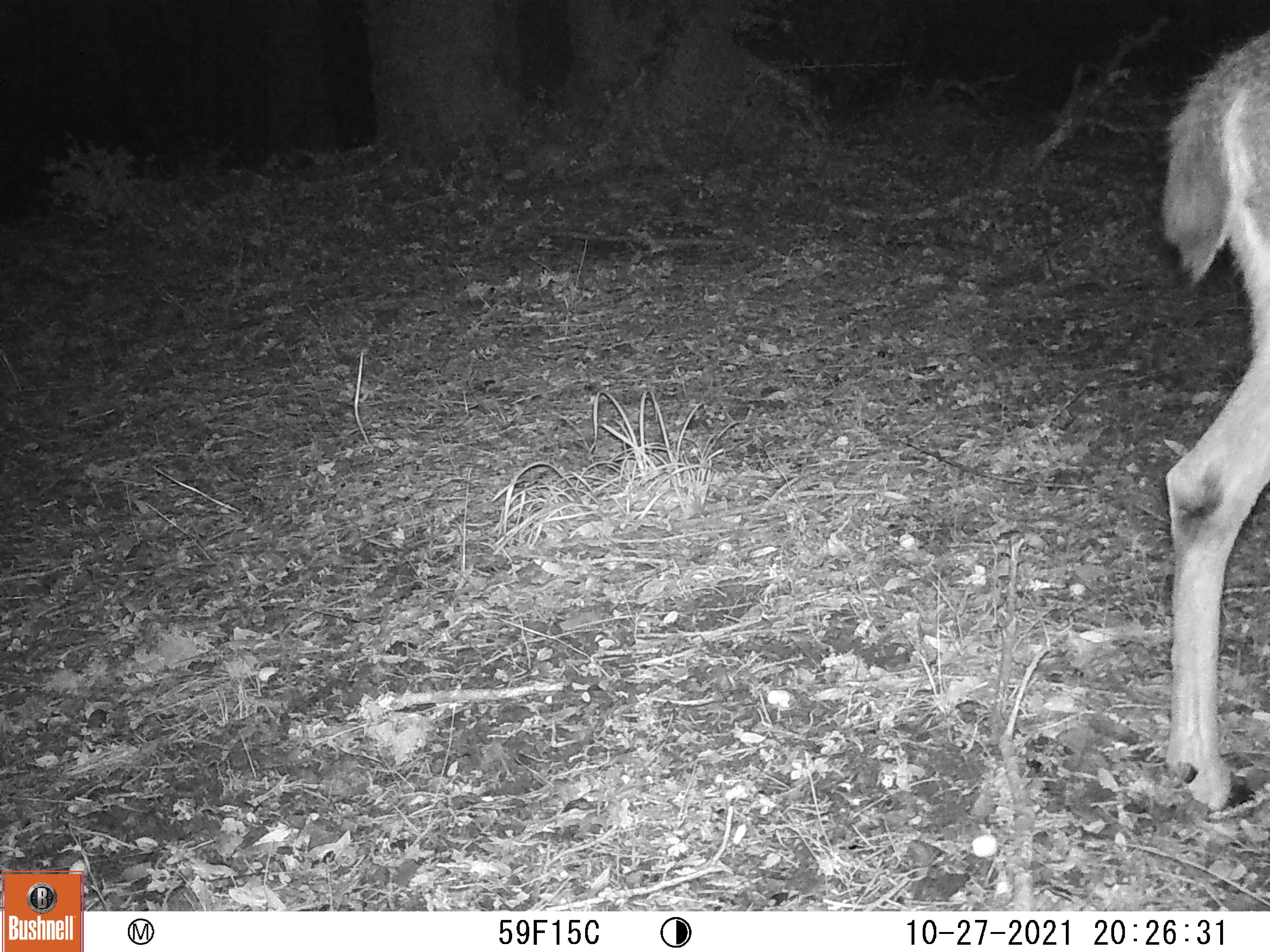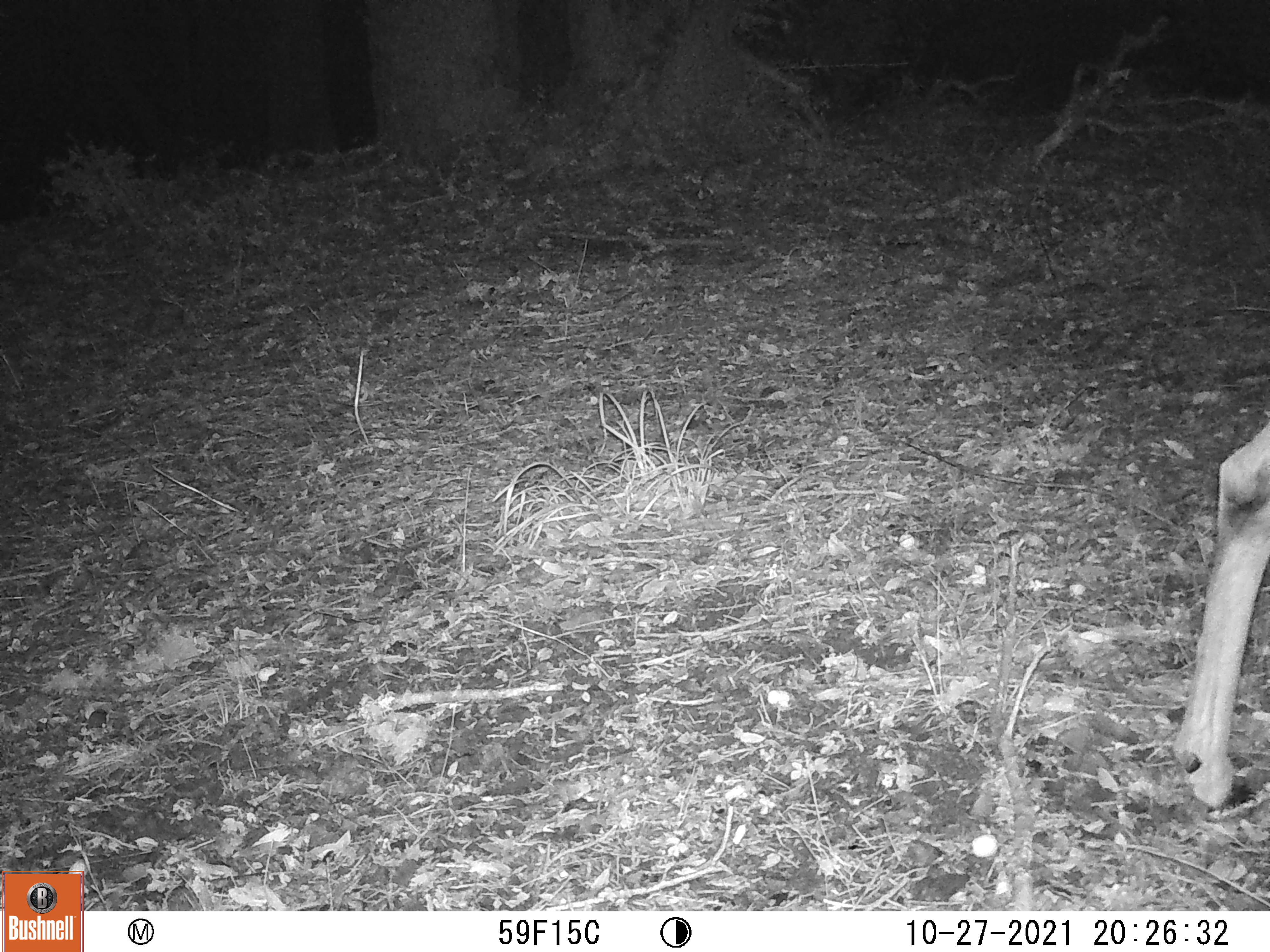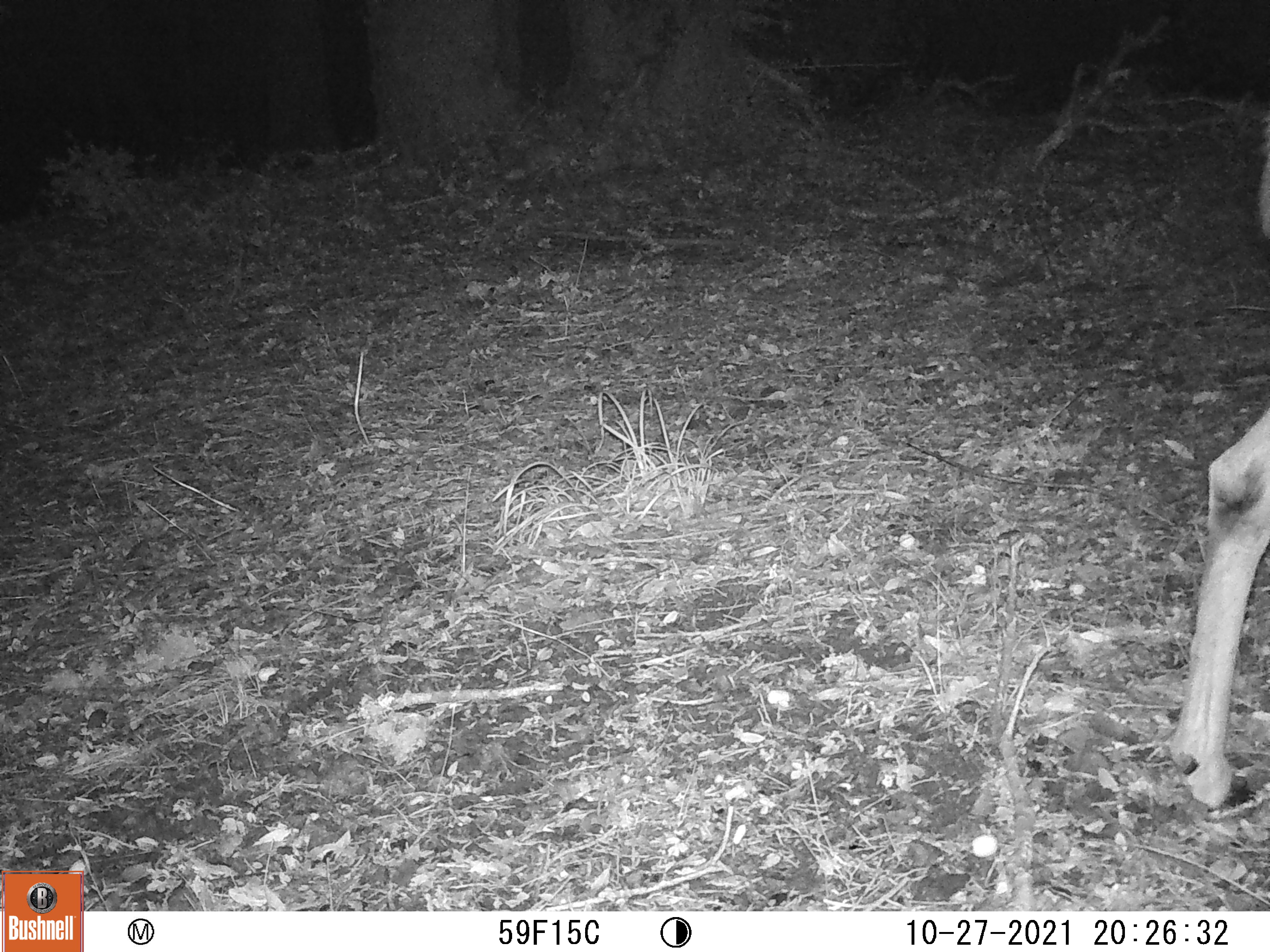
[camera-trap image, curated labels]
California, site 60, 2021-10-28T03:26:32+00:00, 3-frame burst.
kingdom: Animalia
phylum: Chordata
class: Mammalia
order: Artiodactyla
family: Cervidae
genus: Odocoileus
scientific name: Odocoileus hemionus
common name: mule deer